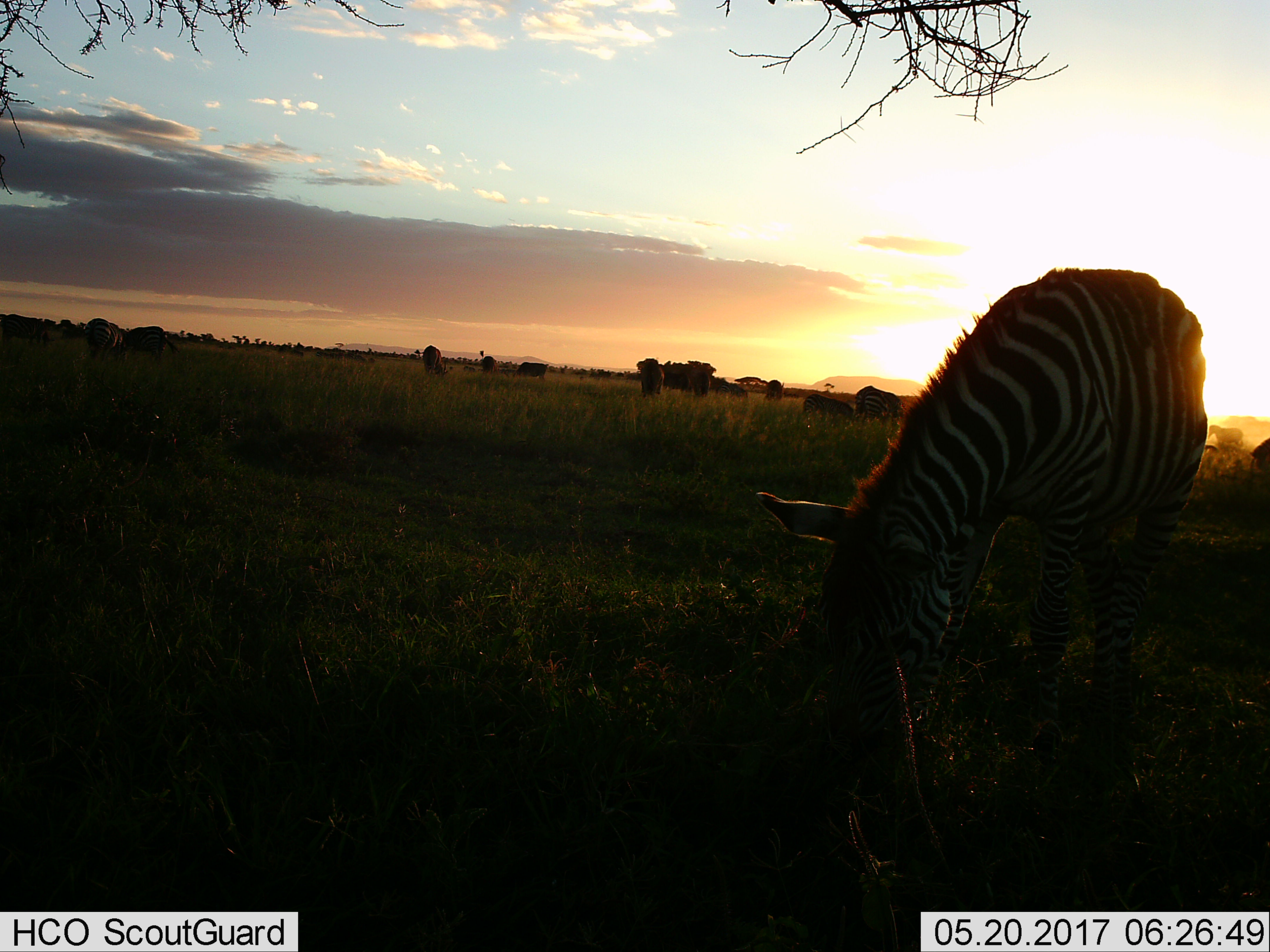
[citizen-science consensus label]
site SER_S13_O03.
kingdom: Animalia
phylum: Chordata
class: Mammalia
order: Perissodactyla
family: Equidae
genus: Equus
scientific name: Equus quagga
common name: plains zebra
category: zebraplains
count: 7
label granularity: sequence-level